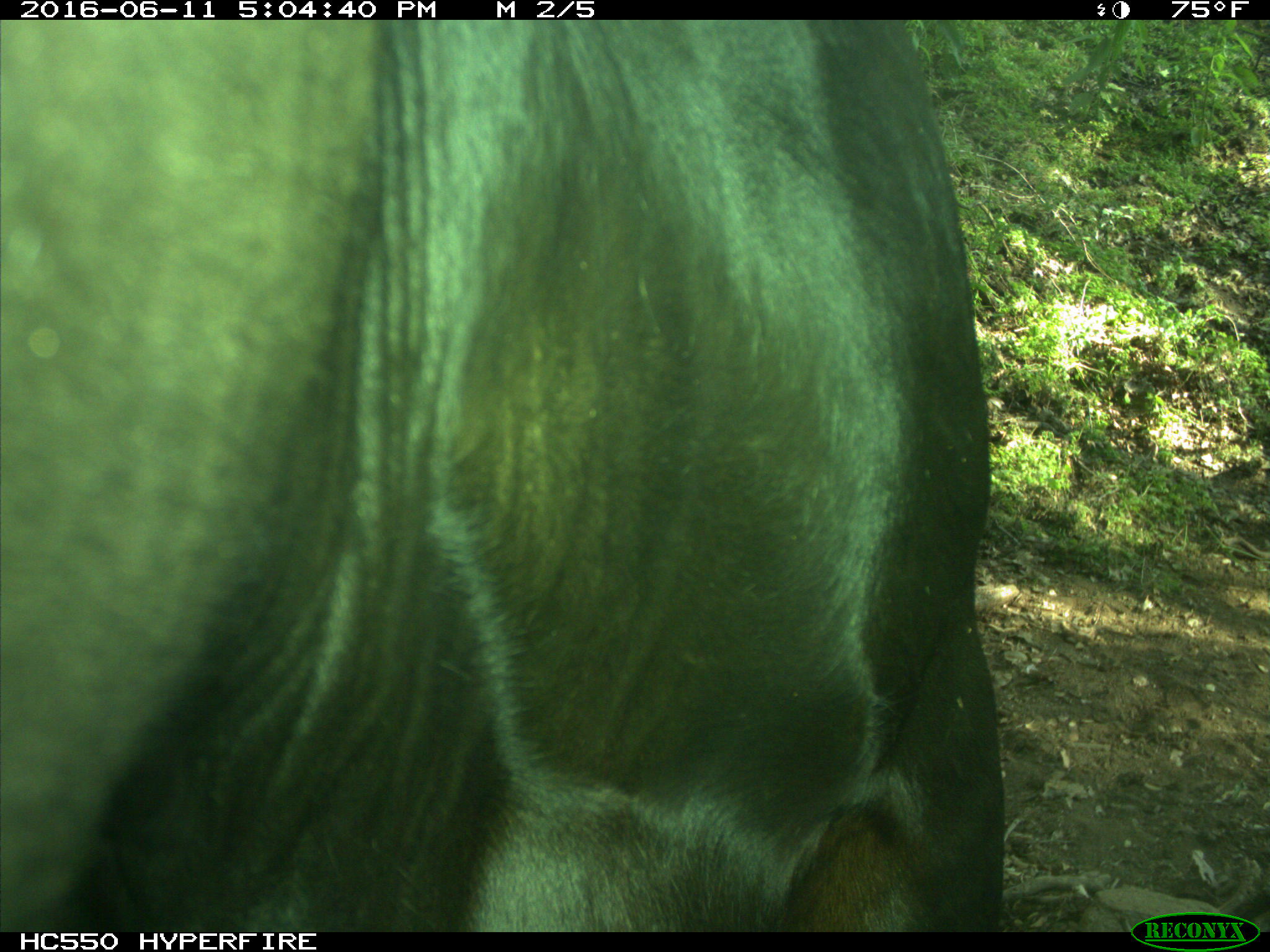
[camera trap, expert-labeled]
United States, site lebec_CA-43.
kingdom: Animalia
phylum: Chordata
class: Mammalia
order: Artiodactyla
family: Bovidae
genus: Bos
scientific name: Bos taurus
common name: domestic cow